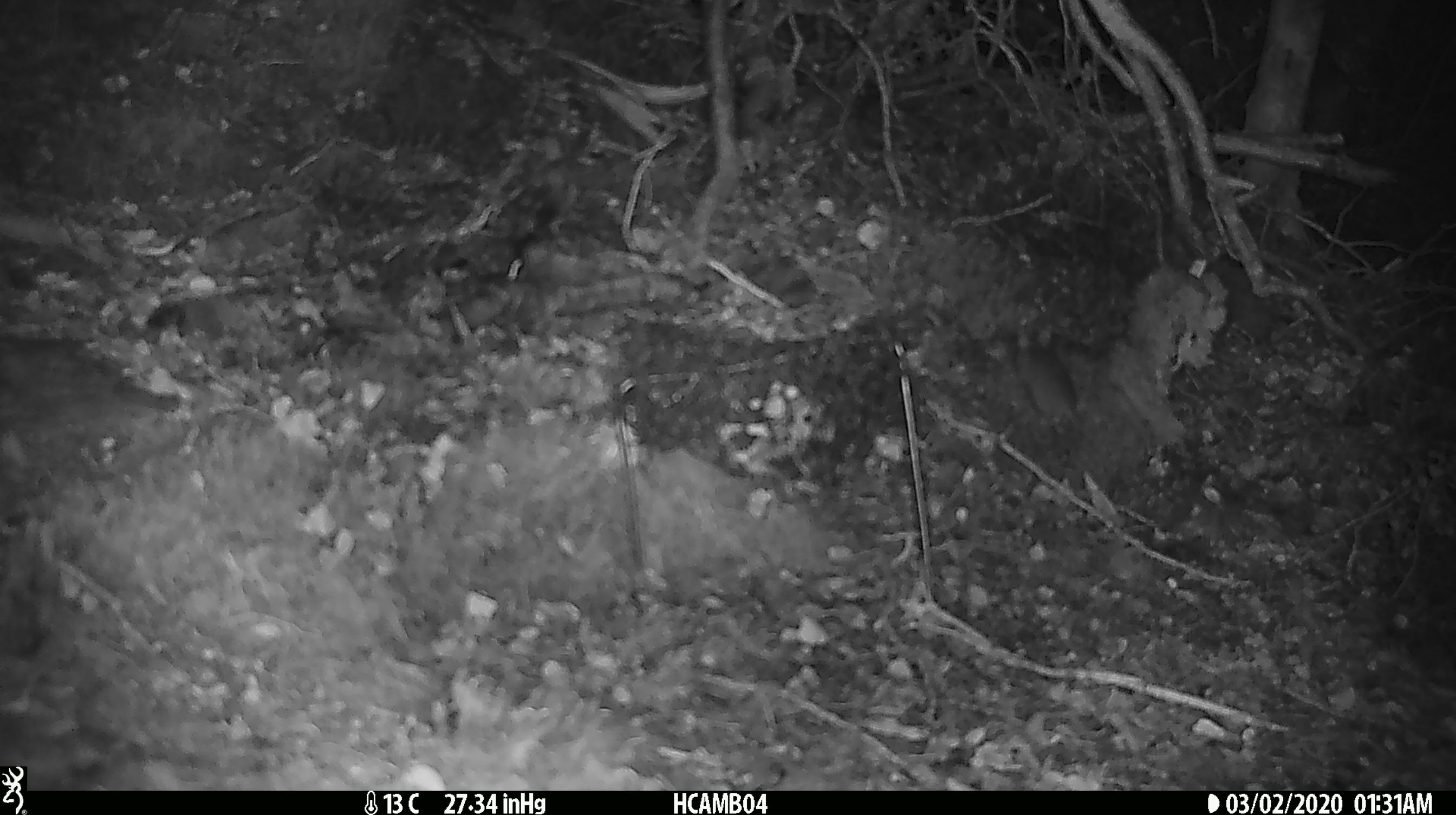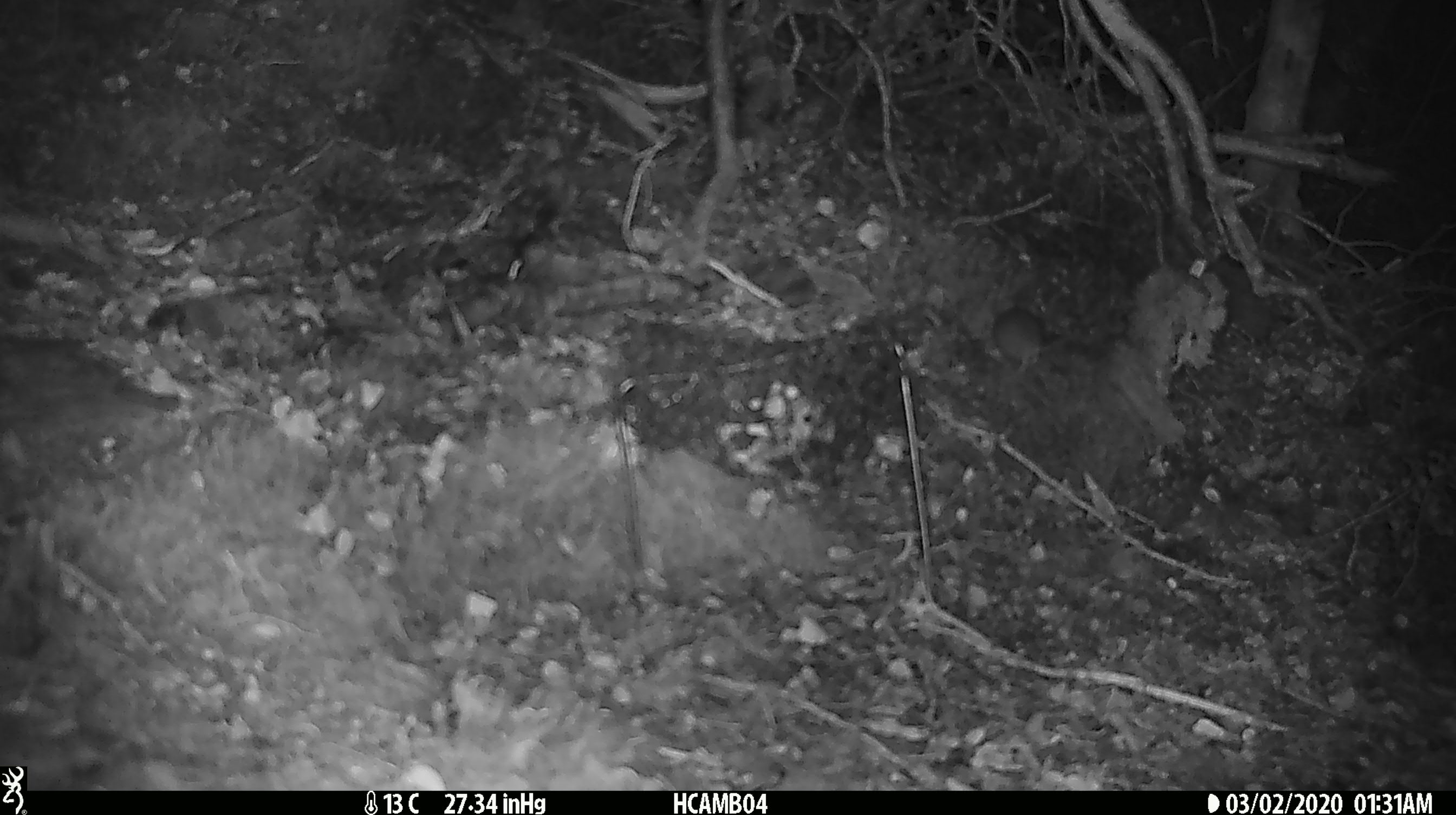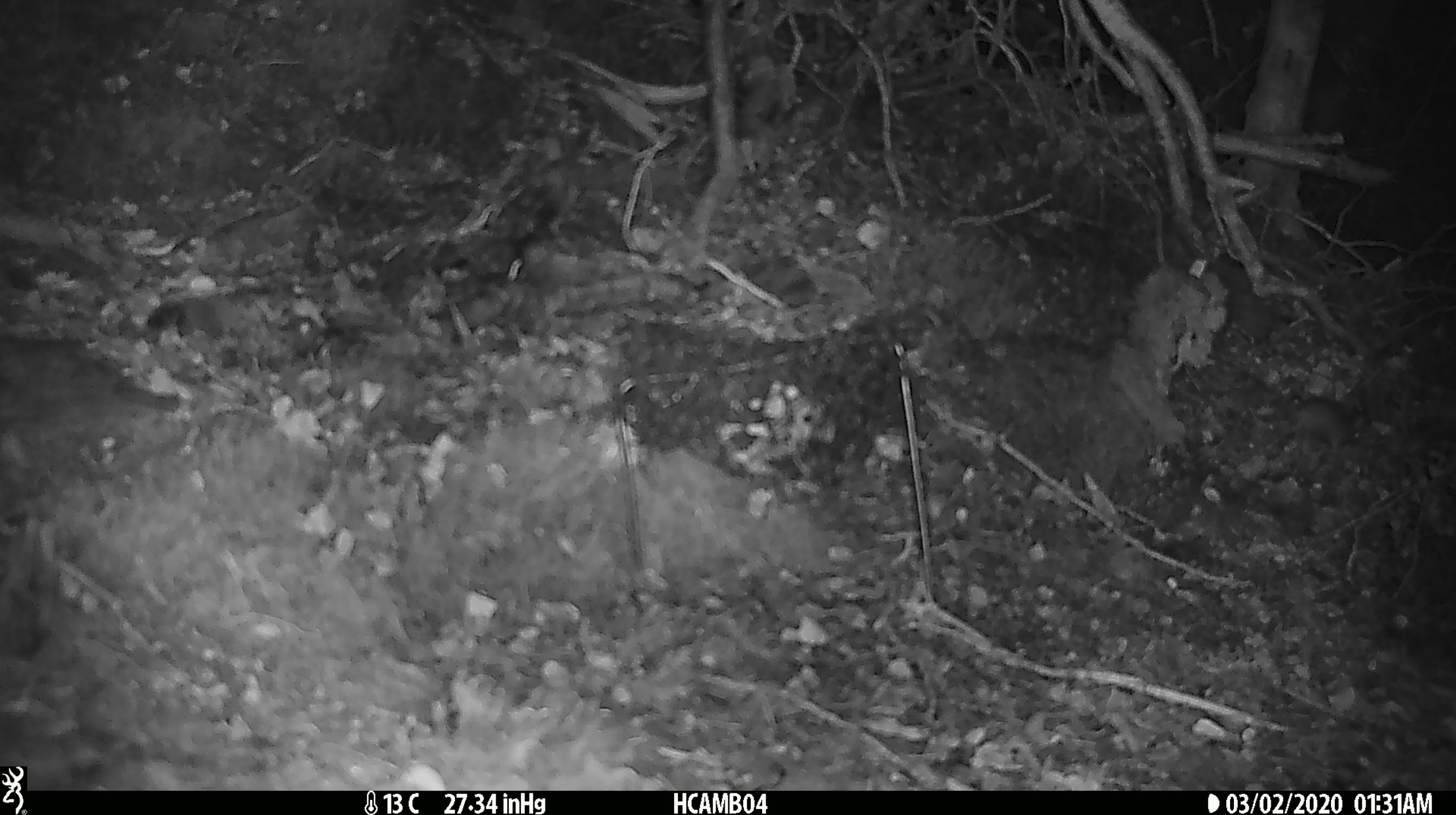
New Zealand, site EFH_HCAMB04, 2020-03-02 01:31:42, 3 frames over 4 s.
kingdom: Animalia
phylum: Chordata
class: Mammalia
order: Rodentia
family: Muridae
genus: Mus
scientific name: Mus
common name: mouse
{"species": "mouse (Mus)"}